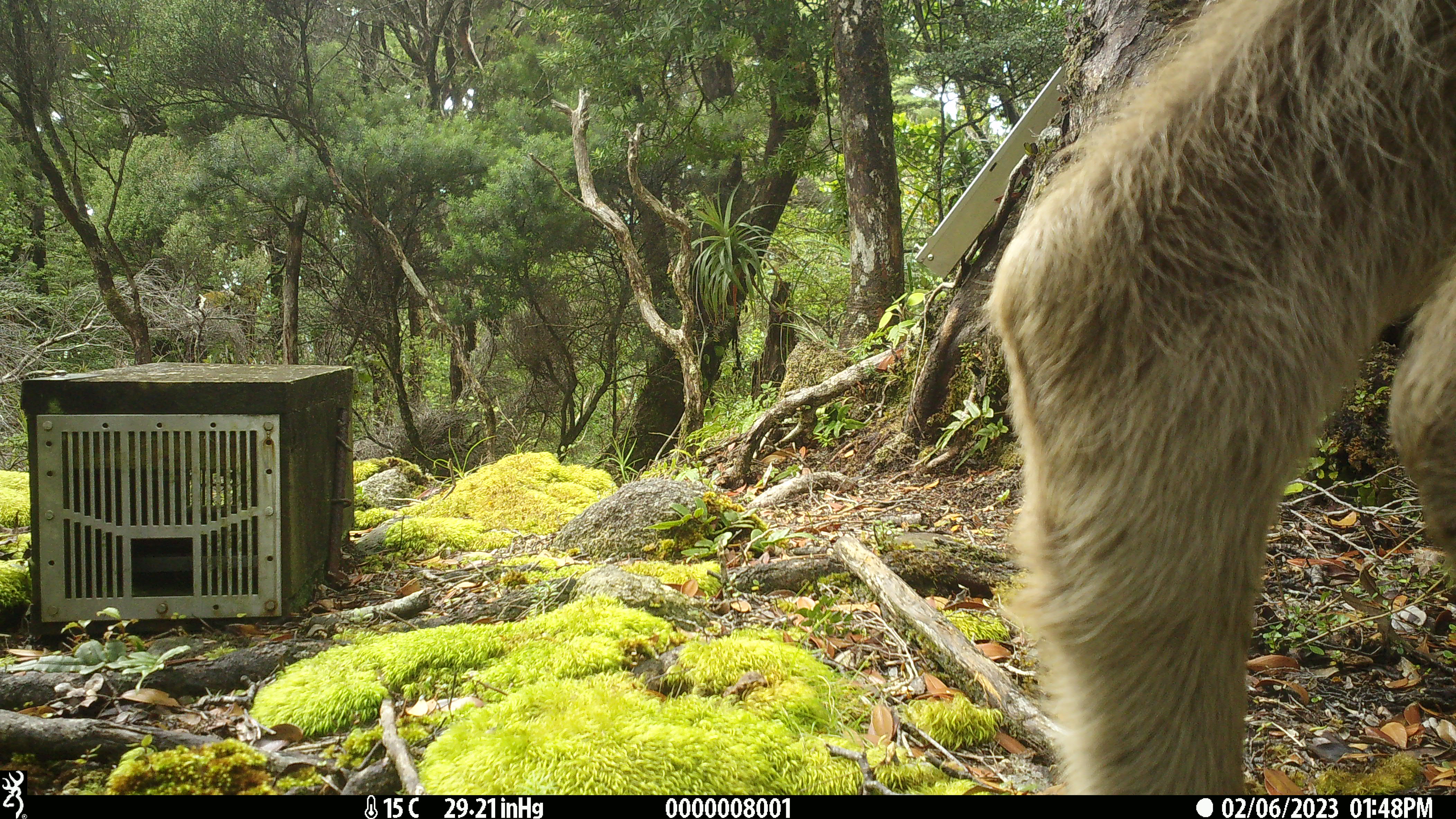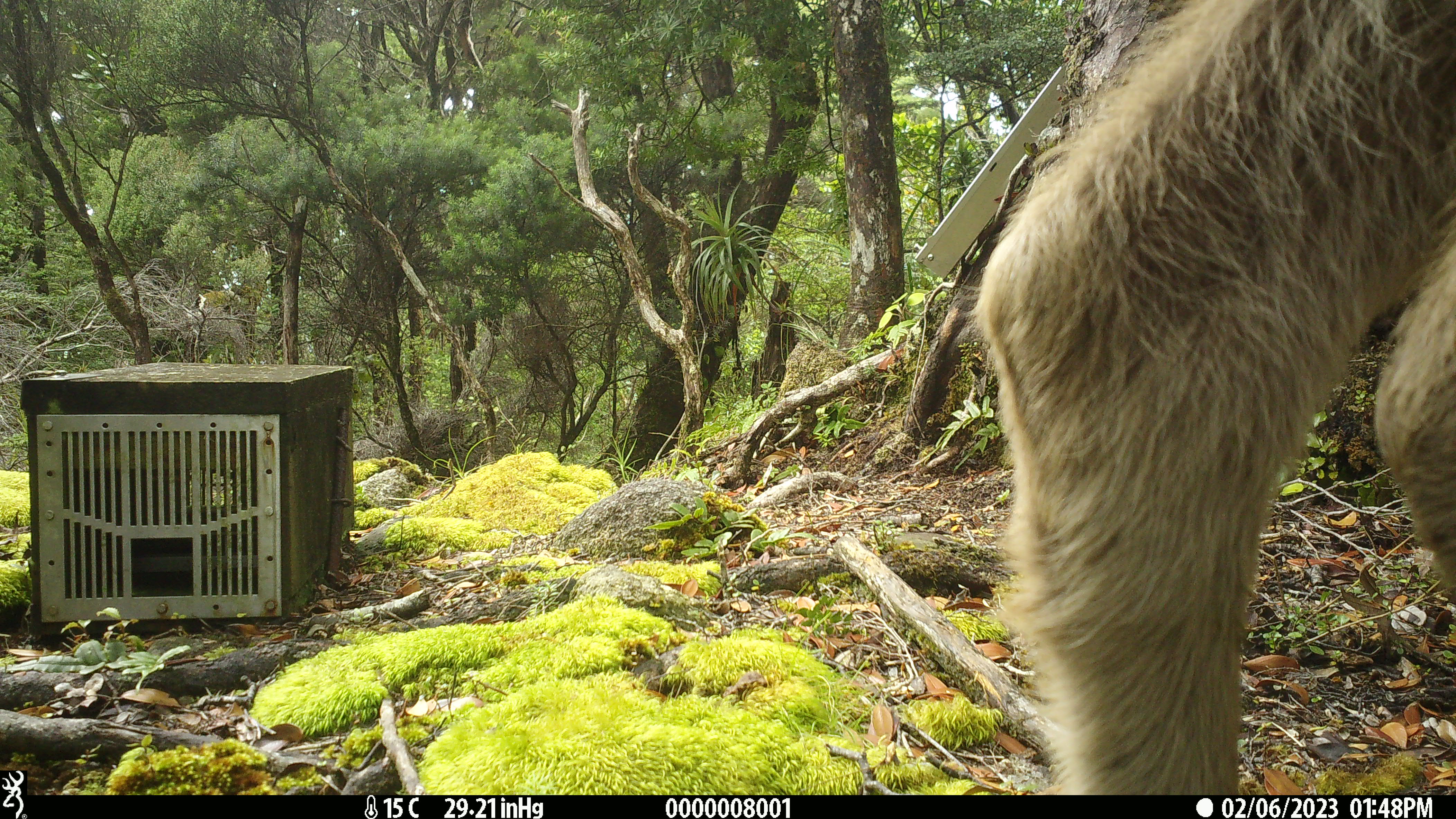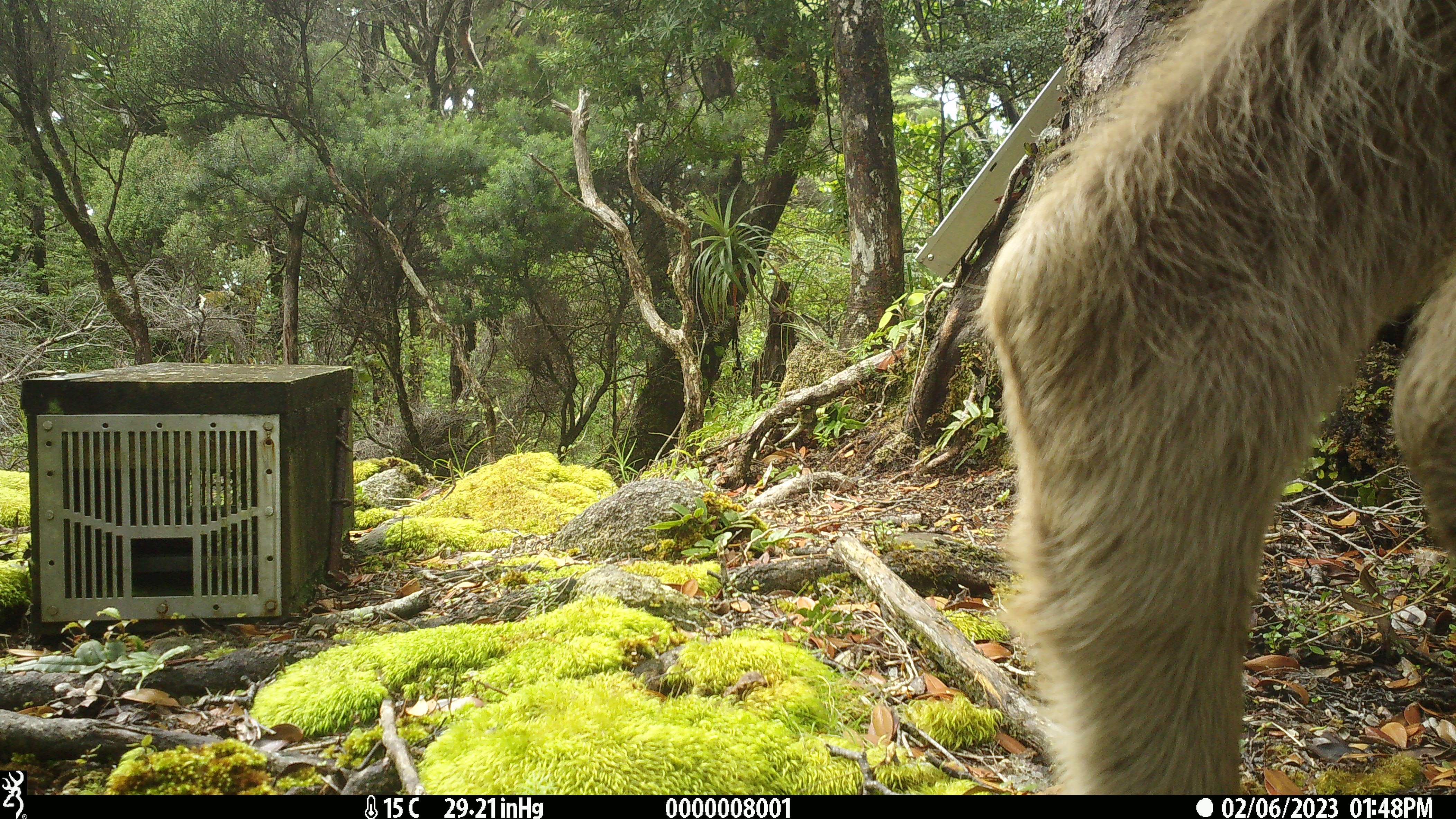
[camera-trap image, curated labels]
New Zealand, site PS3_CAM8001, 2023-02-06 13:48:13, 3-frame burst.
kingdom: Animalia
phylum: Chordata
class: Mammalia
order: Artiodactyla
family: Cervidae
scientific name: Cervidae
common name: deer